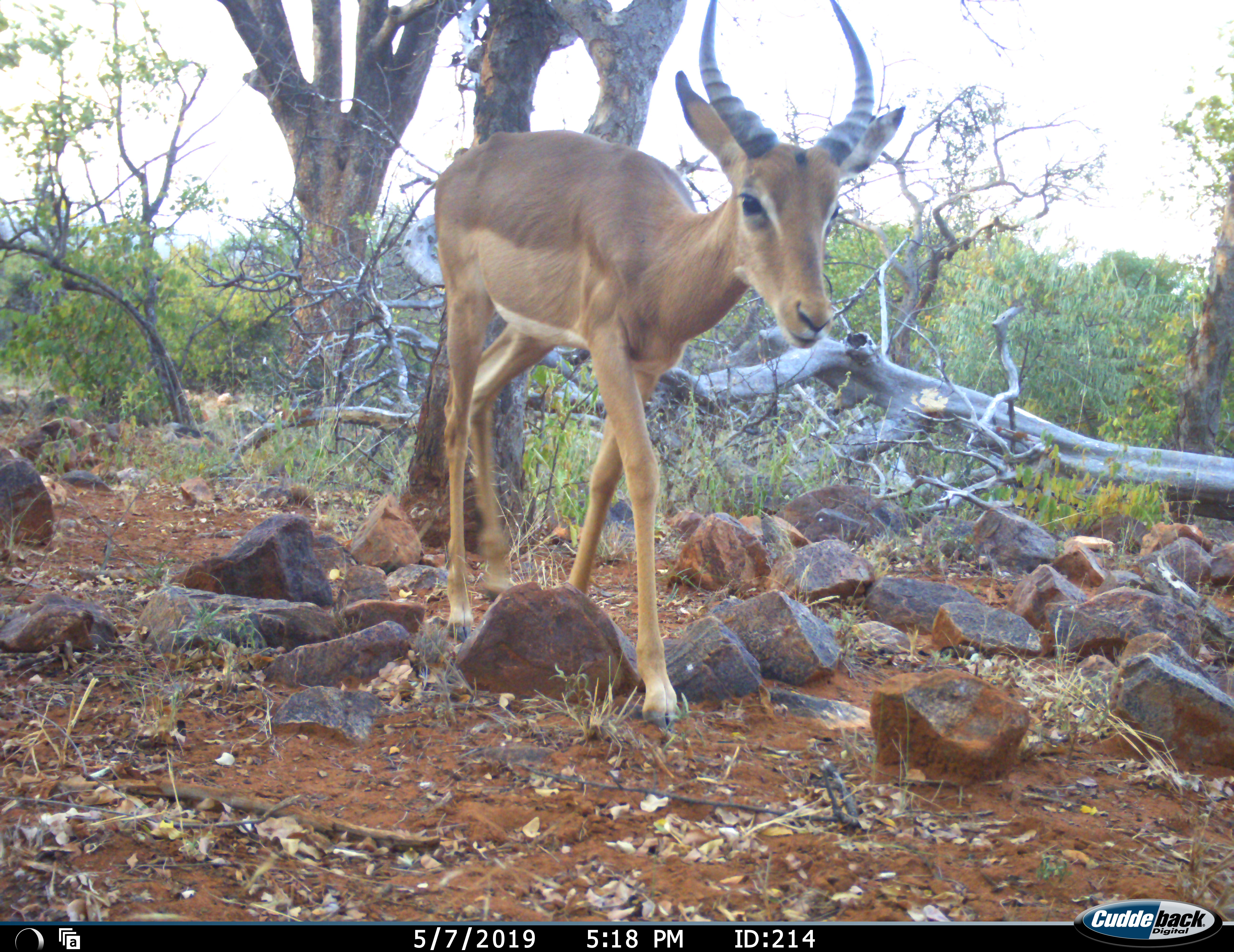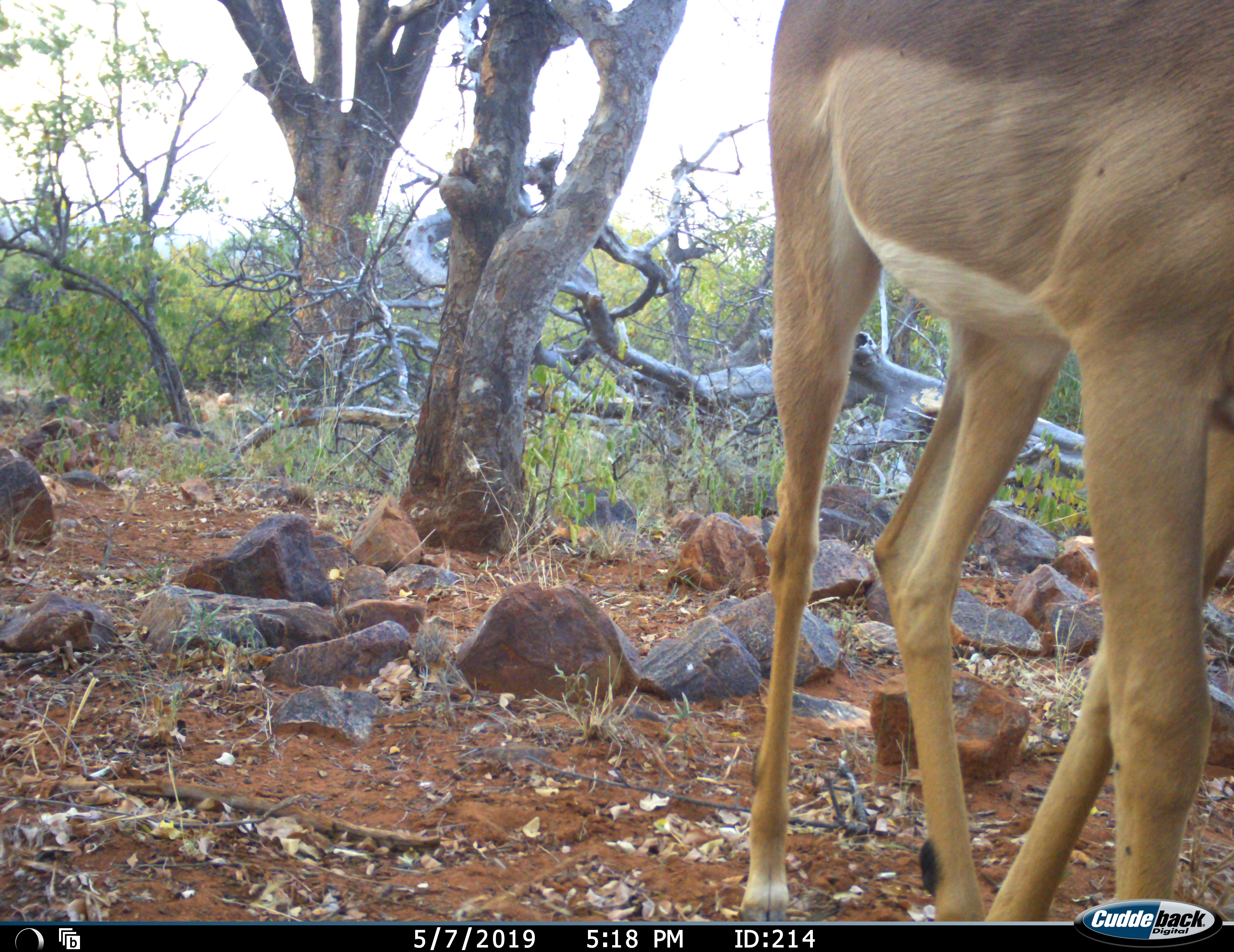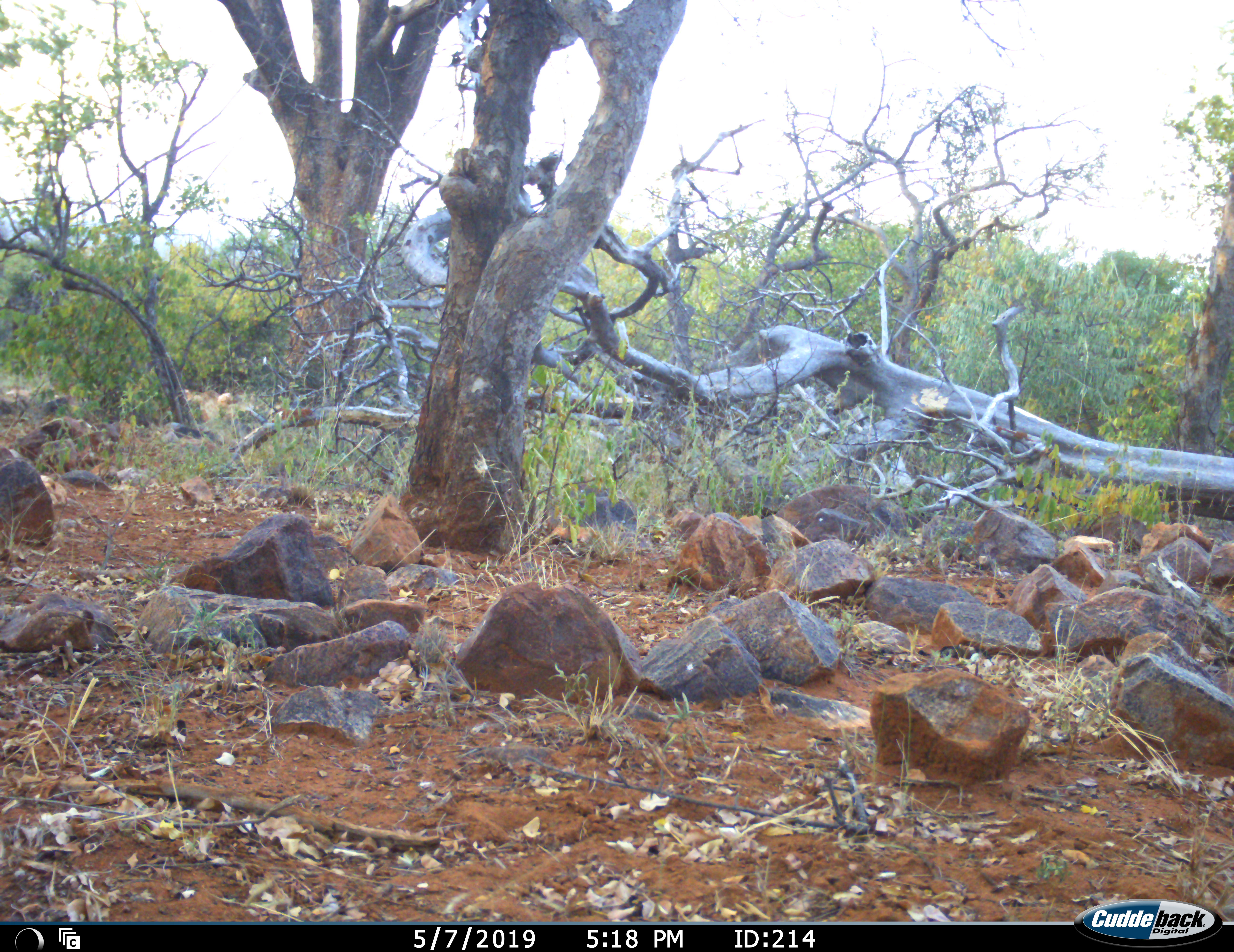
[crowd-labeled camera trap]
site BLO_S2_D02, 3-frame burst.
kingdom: Animalia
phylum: Chordata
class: Mammalia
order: Artiodactyla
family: Bovidae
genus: Aepyceros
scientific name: Aepyceros melampus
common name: impala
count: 1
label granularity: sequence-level